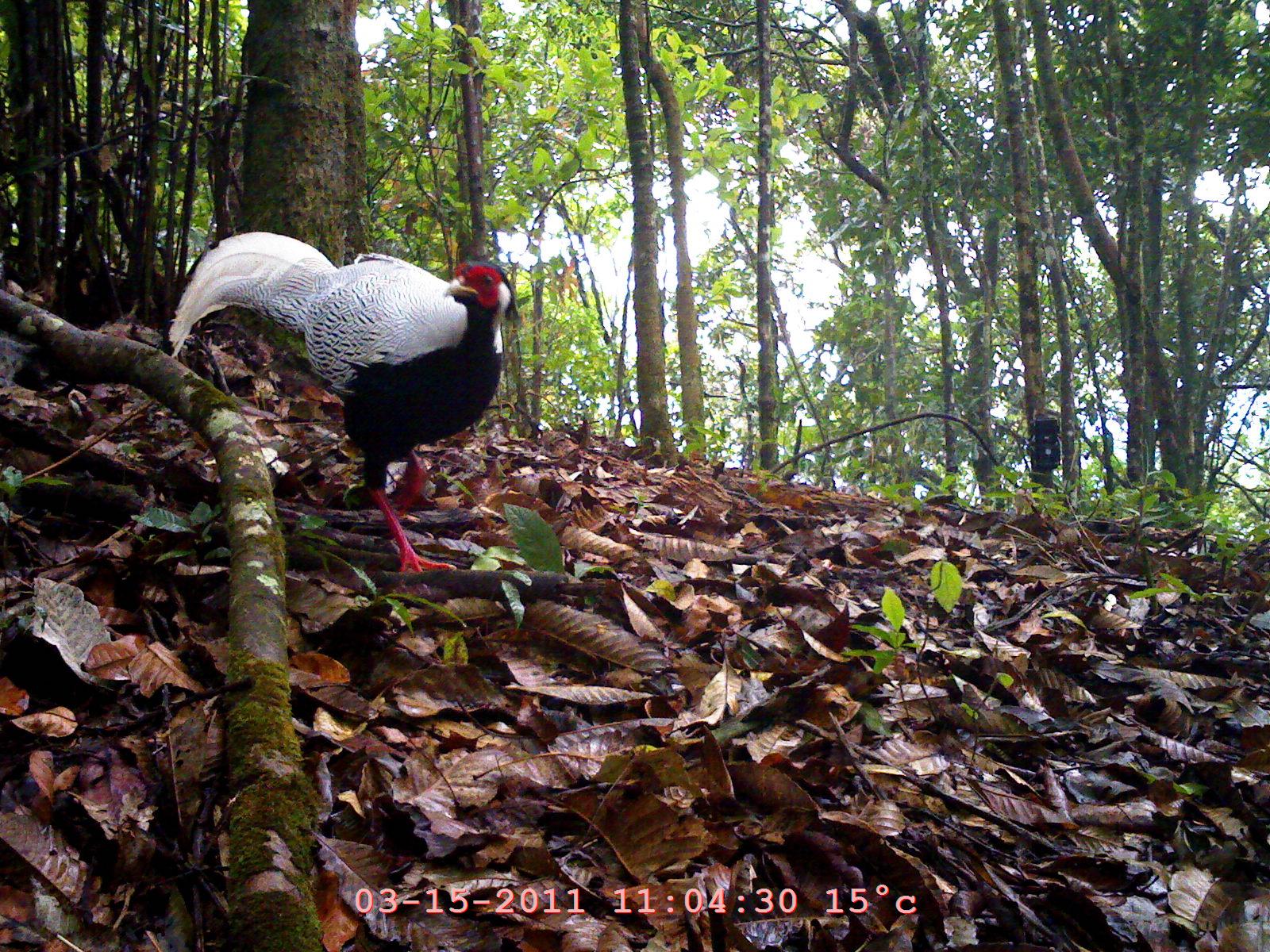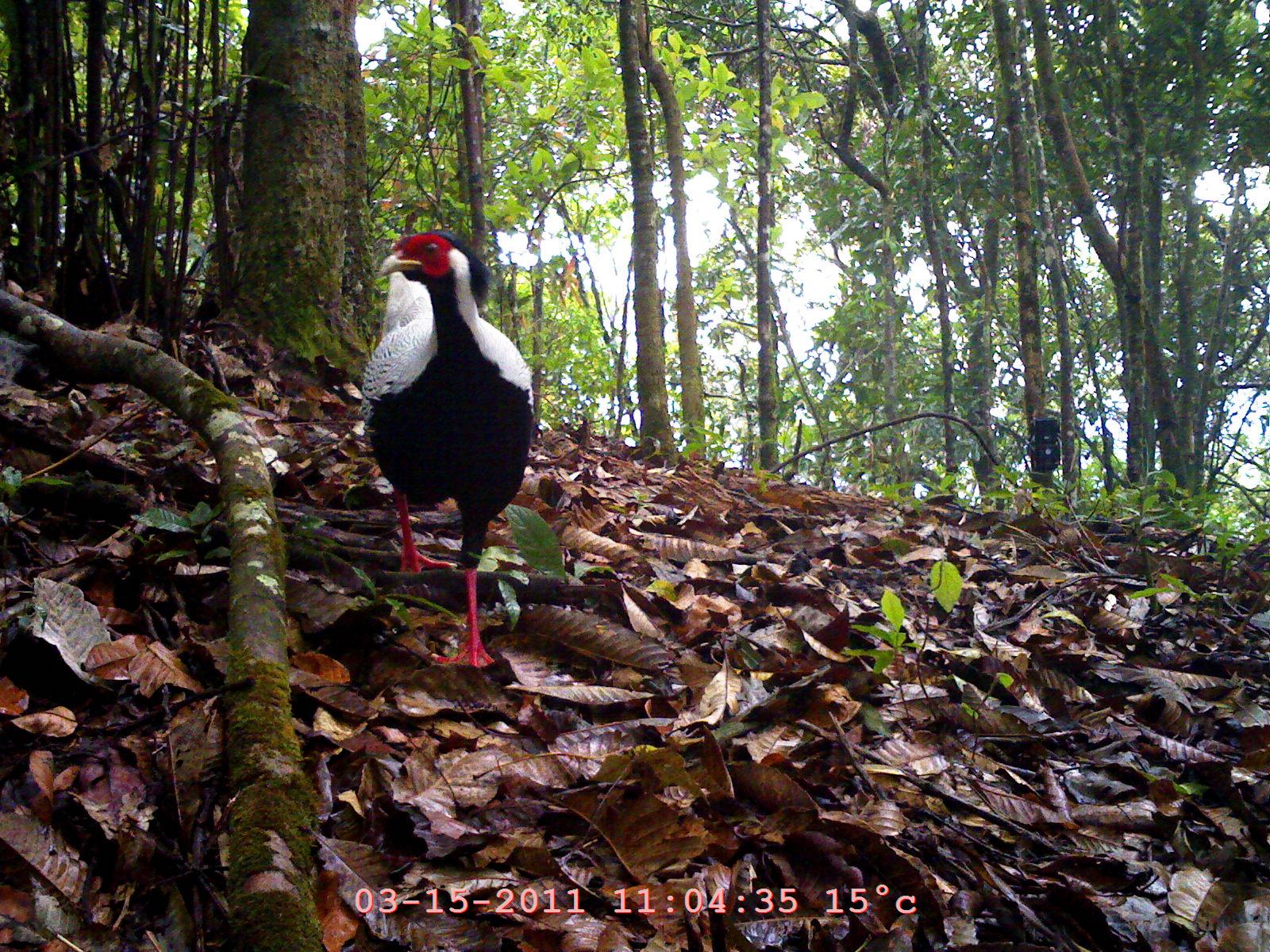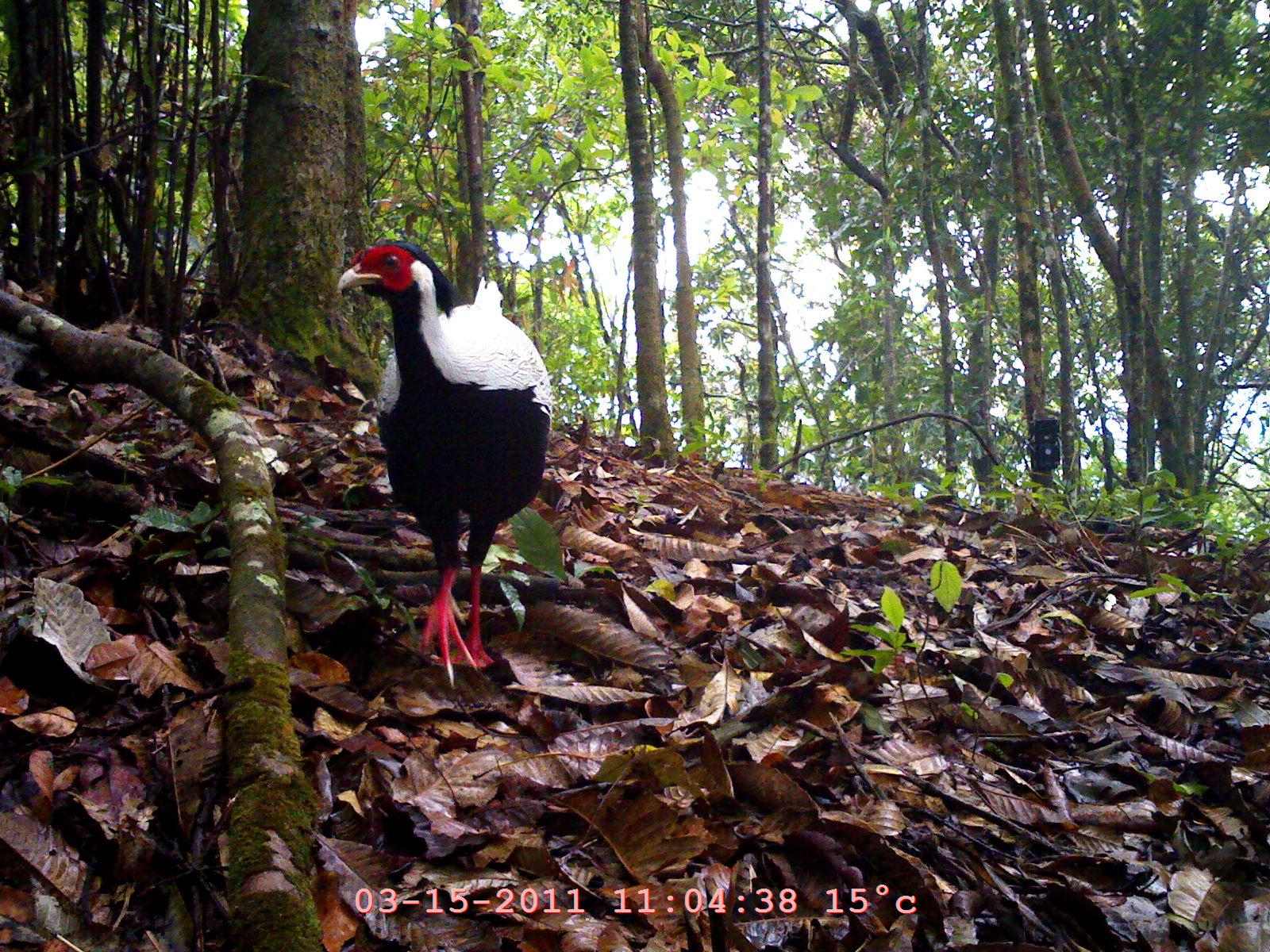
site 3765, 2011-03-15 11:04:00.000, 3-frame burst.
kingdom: Animalia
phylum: Chordata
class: Aves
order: Galliformes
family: Phasianidae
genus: Lophura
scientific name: Lophura nycthemera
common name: silver pheasant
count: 1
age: adult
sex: male